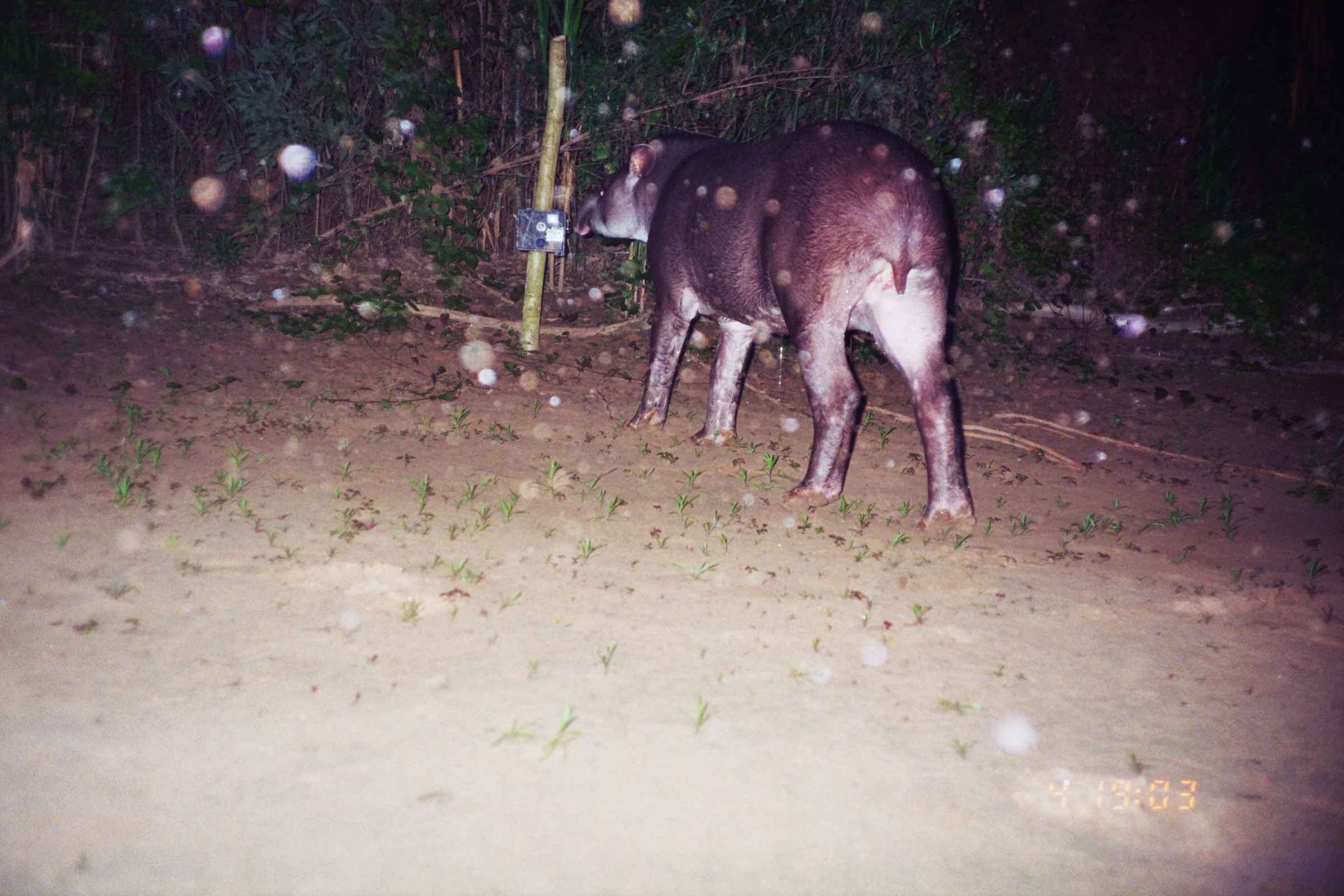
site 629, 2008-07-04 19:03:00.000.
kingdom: Animalia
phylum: Chordata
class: Mammalia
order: Perissodactyla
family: Tapiridae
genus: Tapirus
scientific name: Tapirus terrestris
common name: south american tapir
Tapirus terrestris (south american tapir).